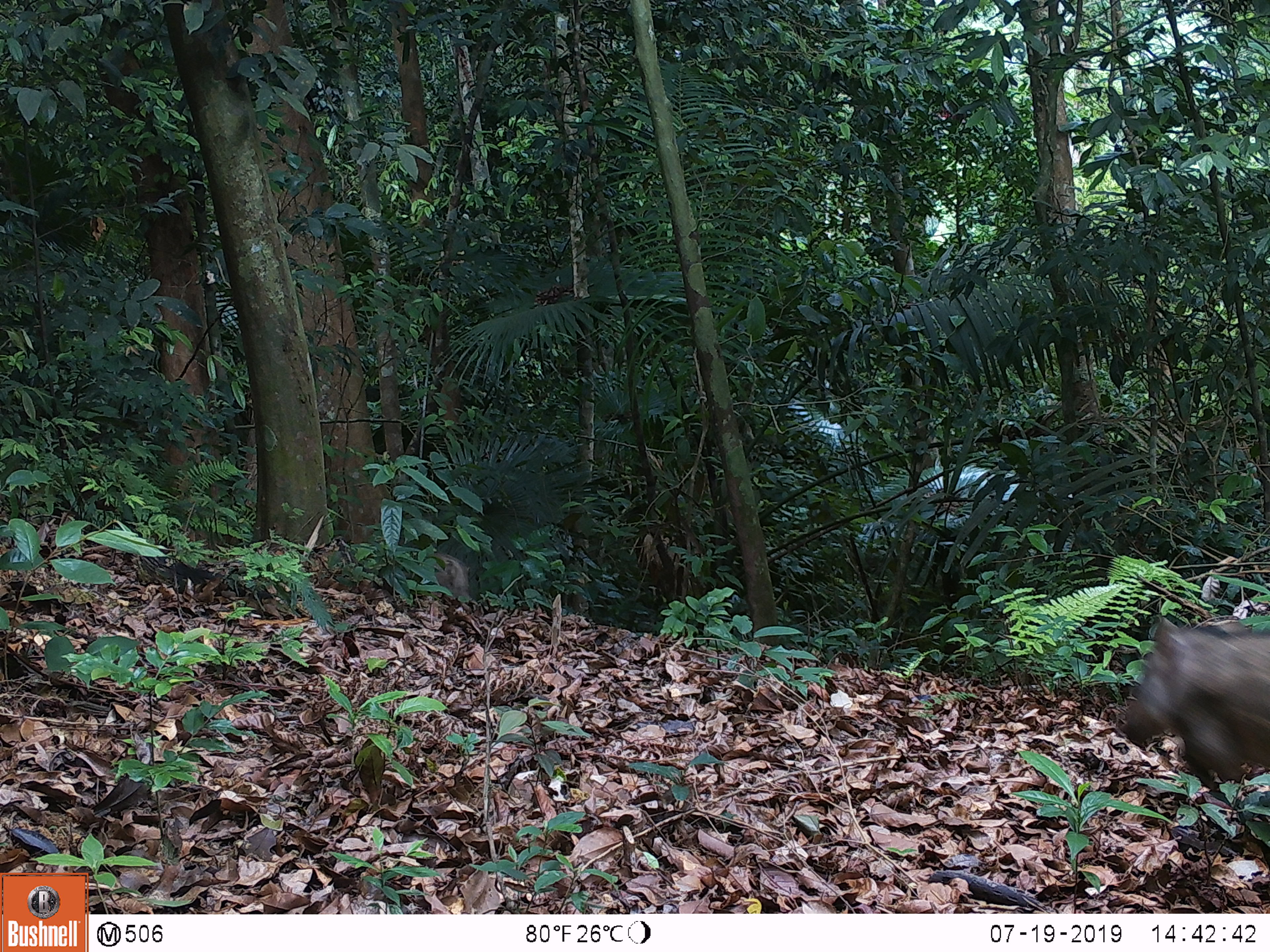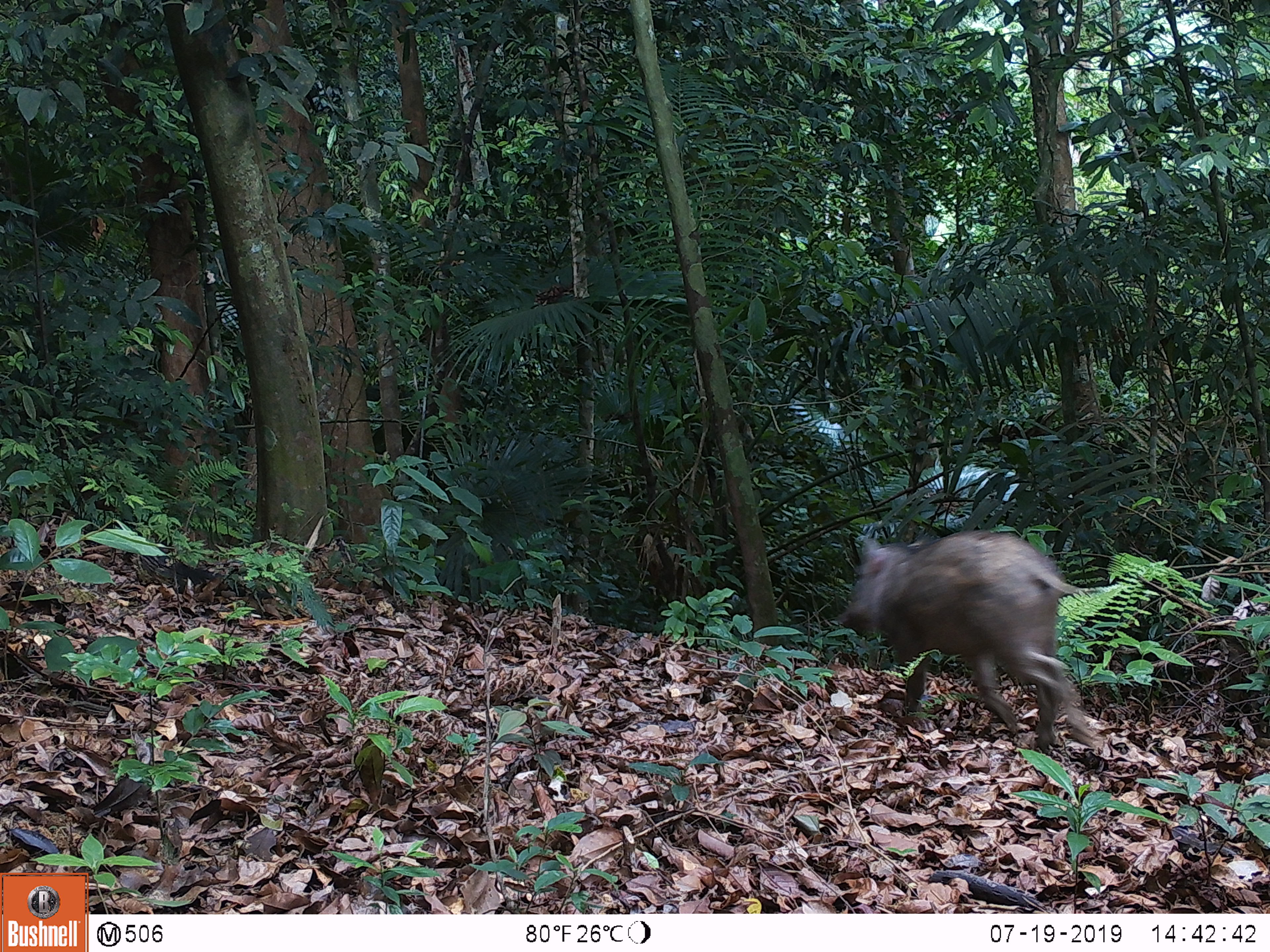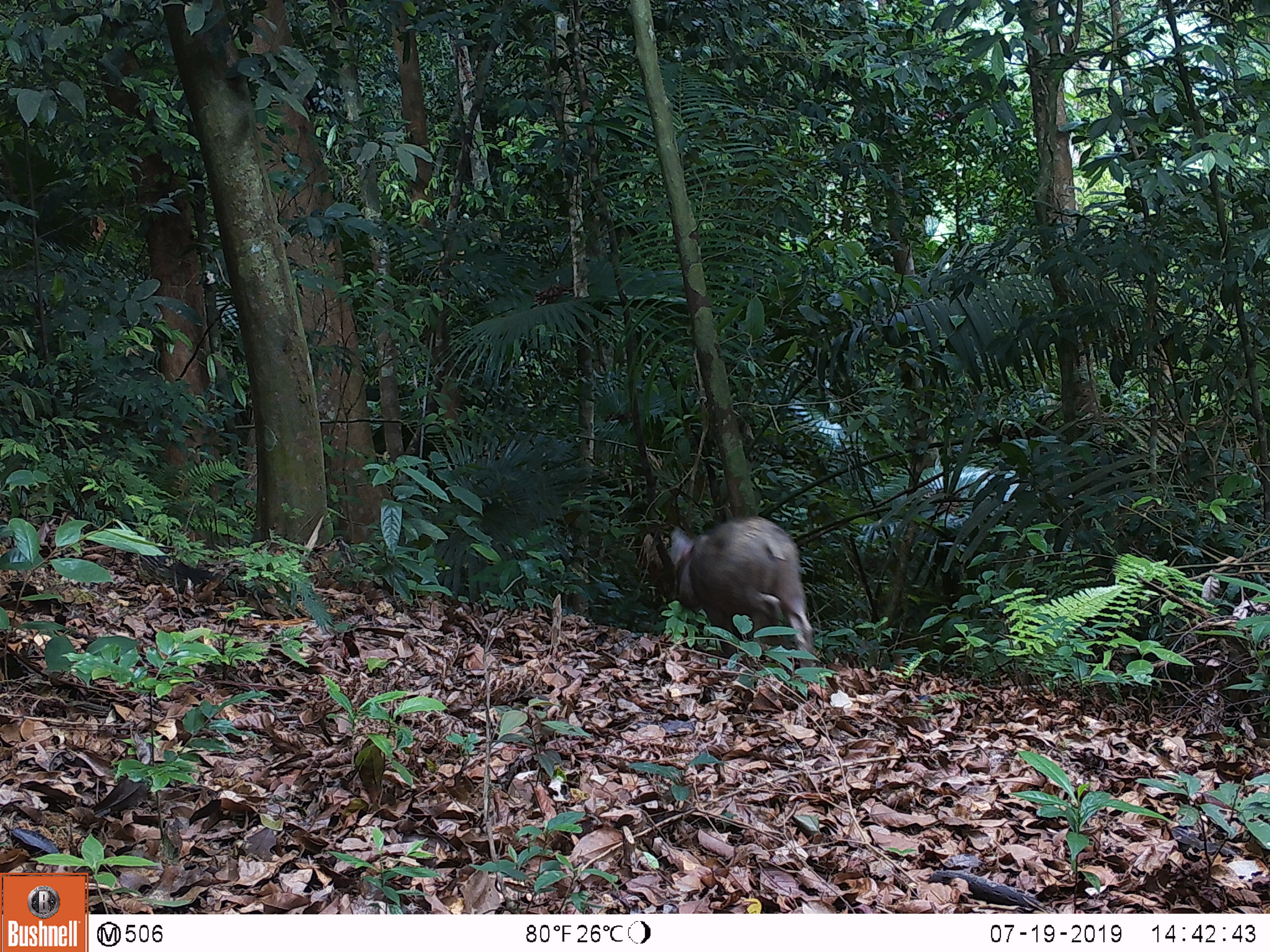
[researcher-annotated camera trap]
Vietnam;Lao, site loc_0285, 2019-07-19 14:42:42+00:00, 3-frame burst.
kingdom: Animalia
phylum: Chordata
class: Mammalia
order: Artiodactyla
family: Suidae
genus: Sus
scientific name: Sus scrofa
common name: eurasian wild pig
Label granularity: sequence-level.